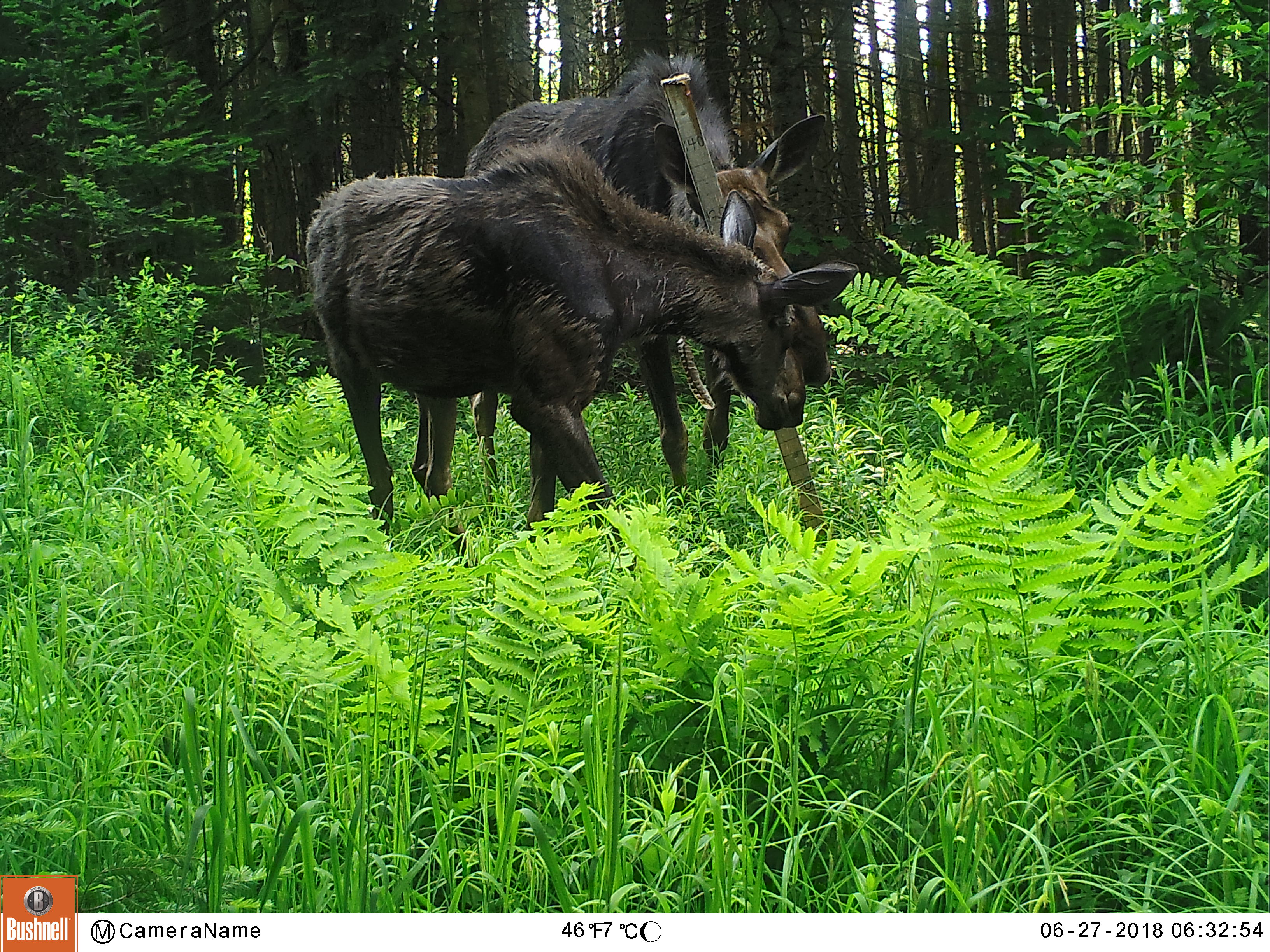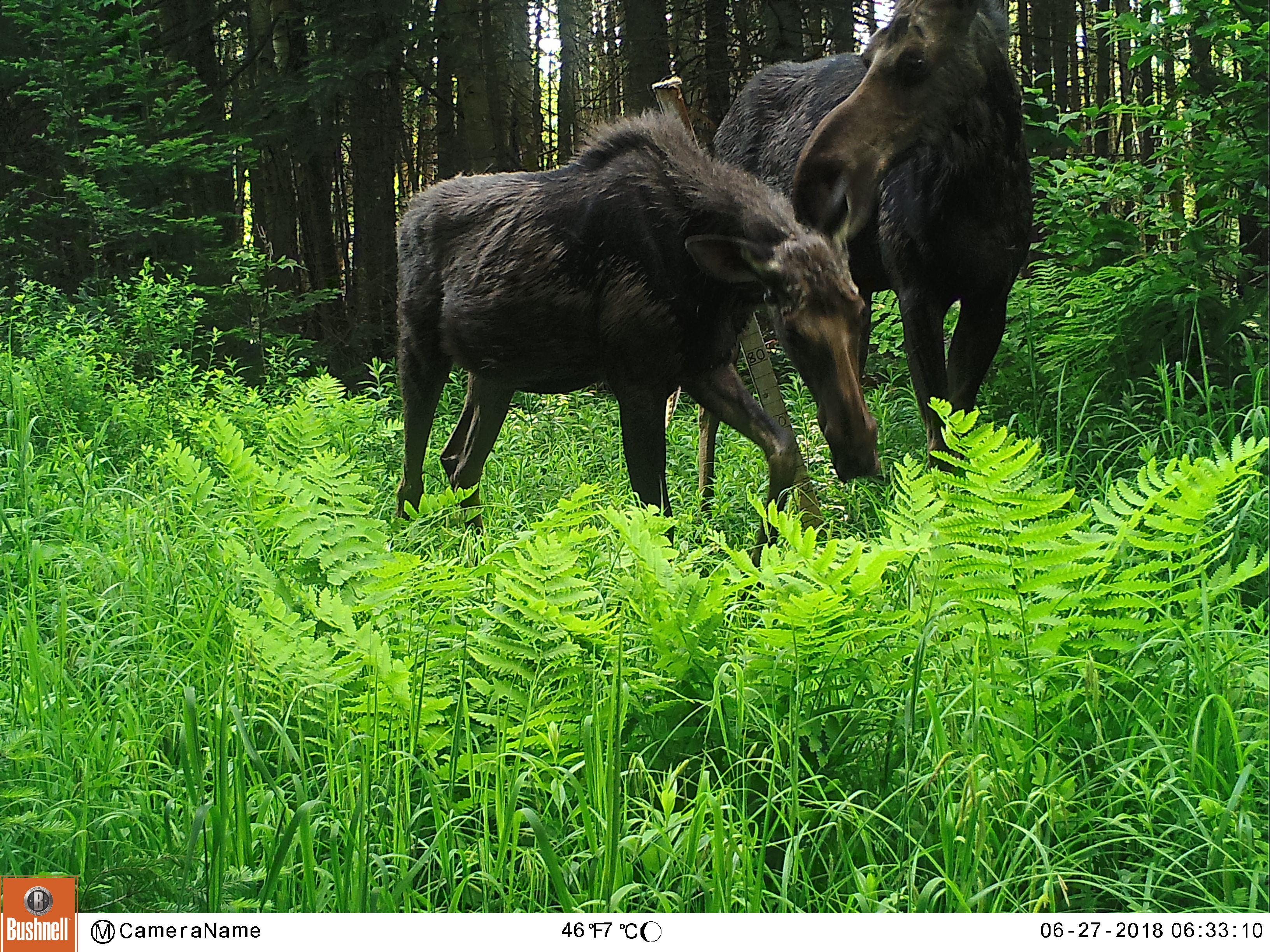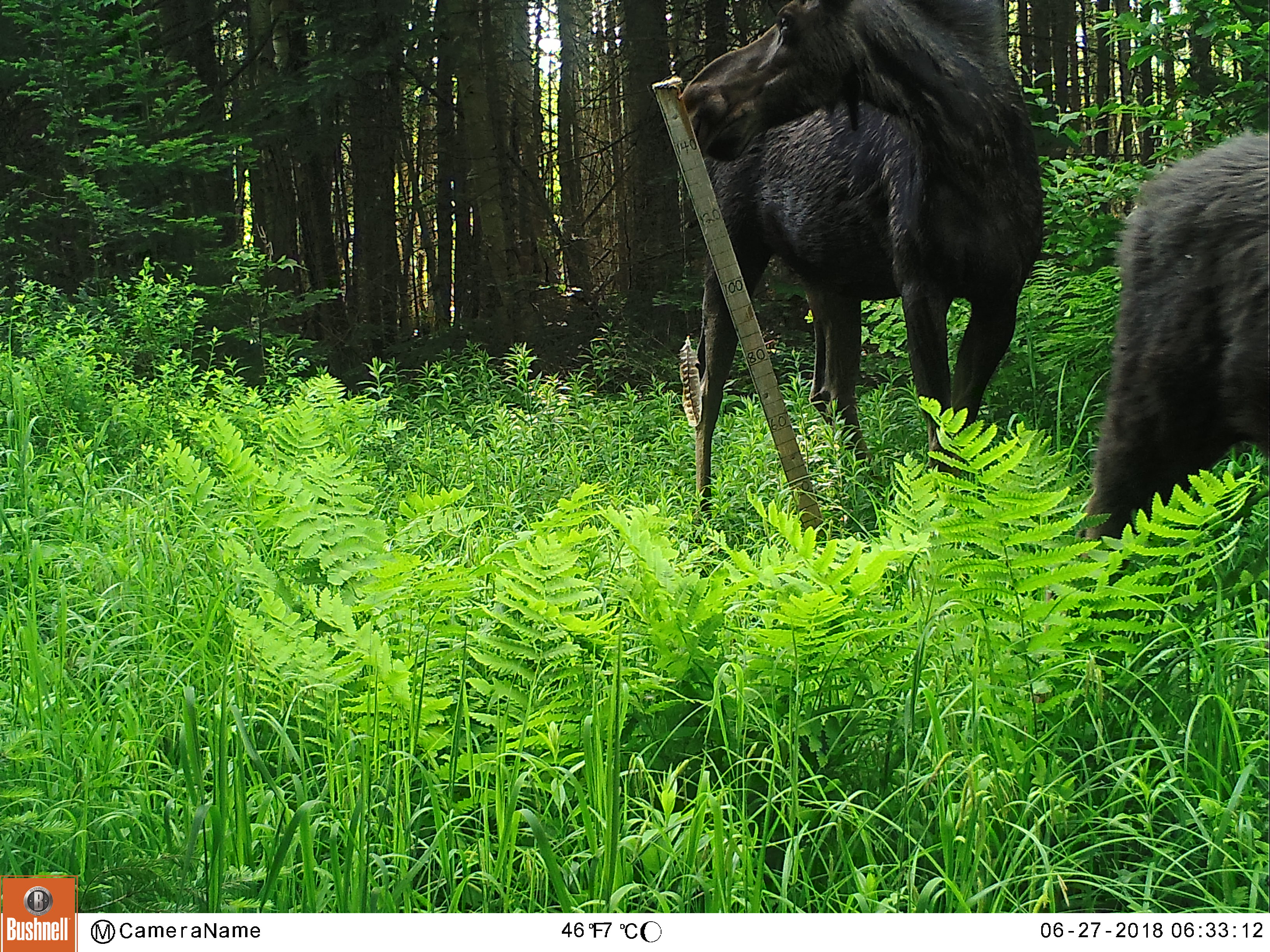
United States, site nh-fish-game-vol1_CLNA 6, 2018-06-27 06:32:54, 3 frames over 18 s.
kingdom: Animalia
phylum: Chordata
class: Mammalia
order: Artiodactyla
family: Cervidae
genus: Alces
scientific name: Alces alces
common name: moose